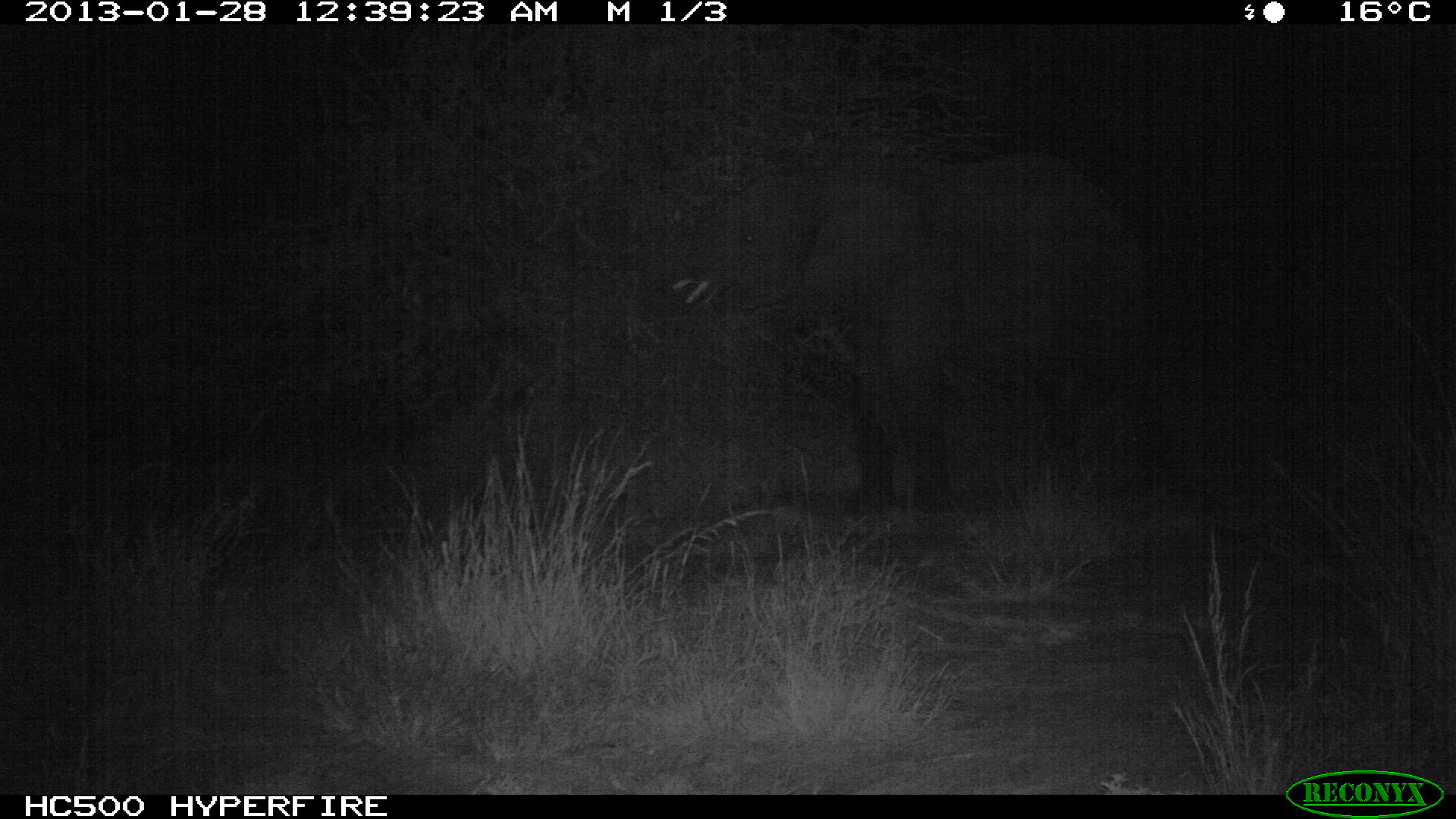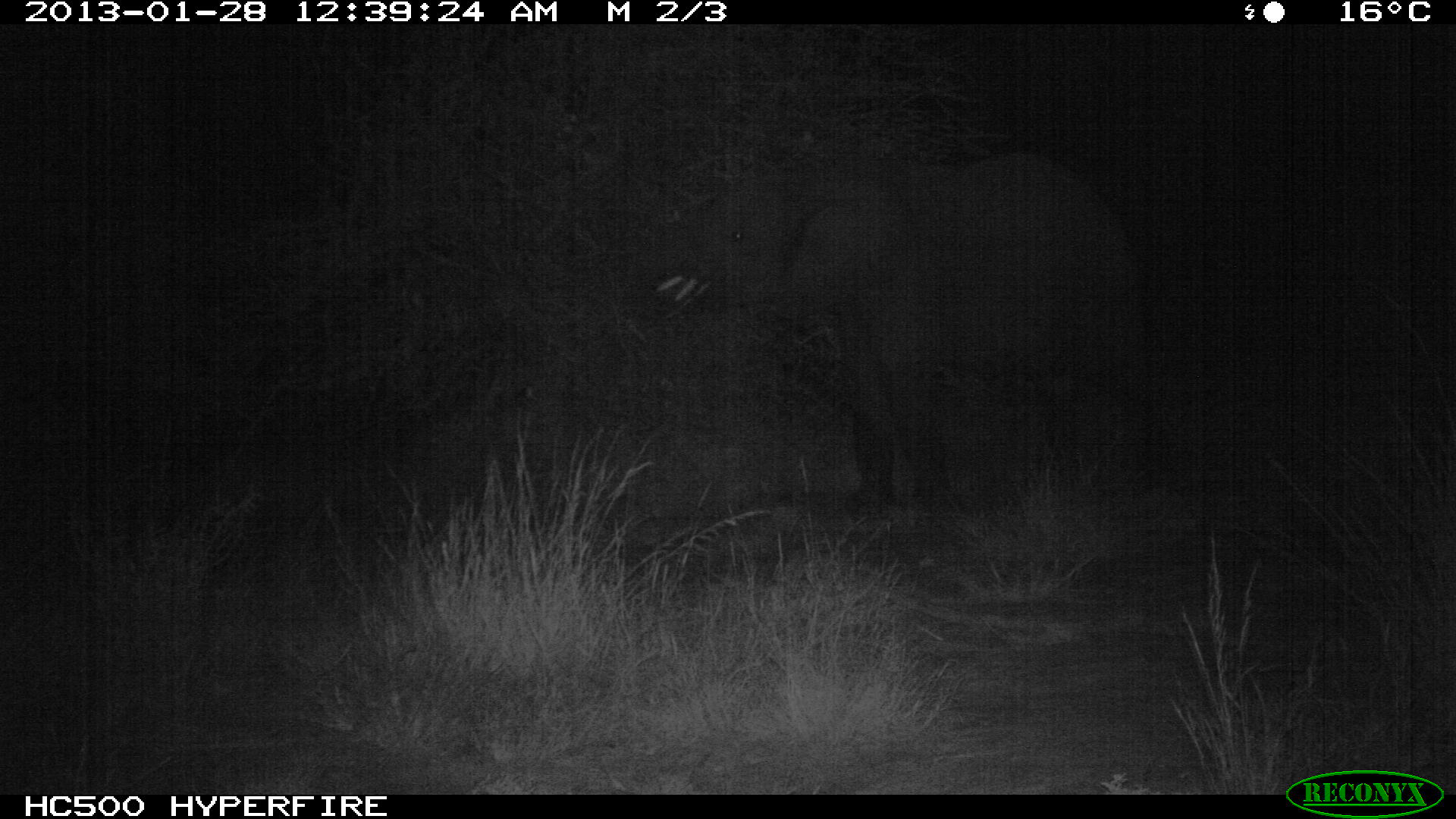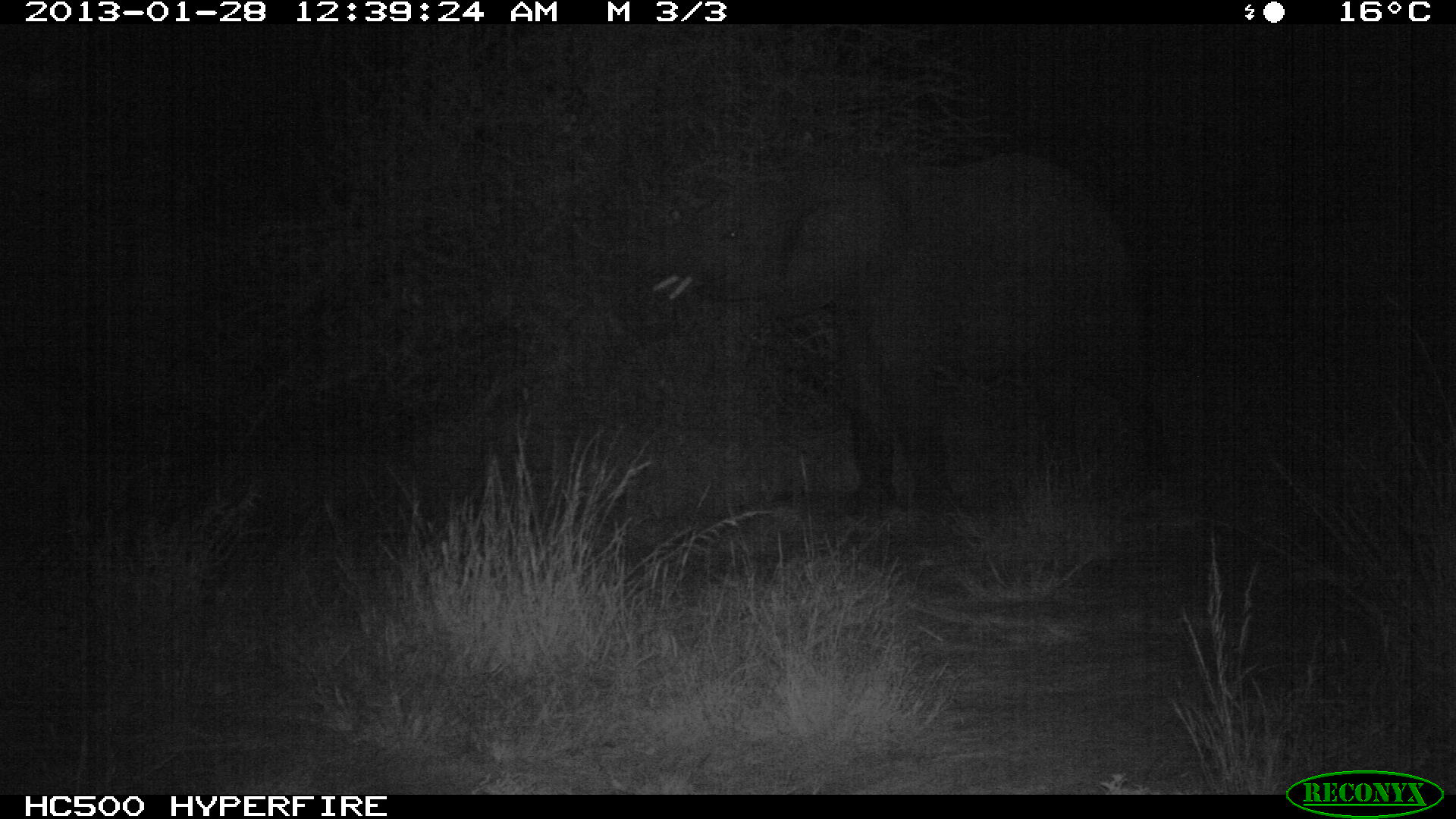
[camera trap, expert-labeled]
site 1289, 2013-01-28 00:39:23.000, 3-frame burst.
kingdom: Animalia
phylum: Chordata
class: Mammalia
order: Proboscidea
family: Elephantidae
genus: Loxodonta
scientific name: Loxodonta africana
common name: african bush elephant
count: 1